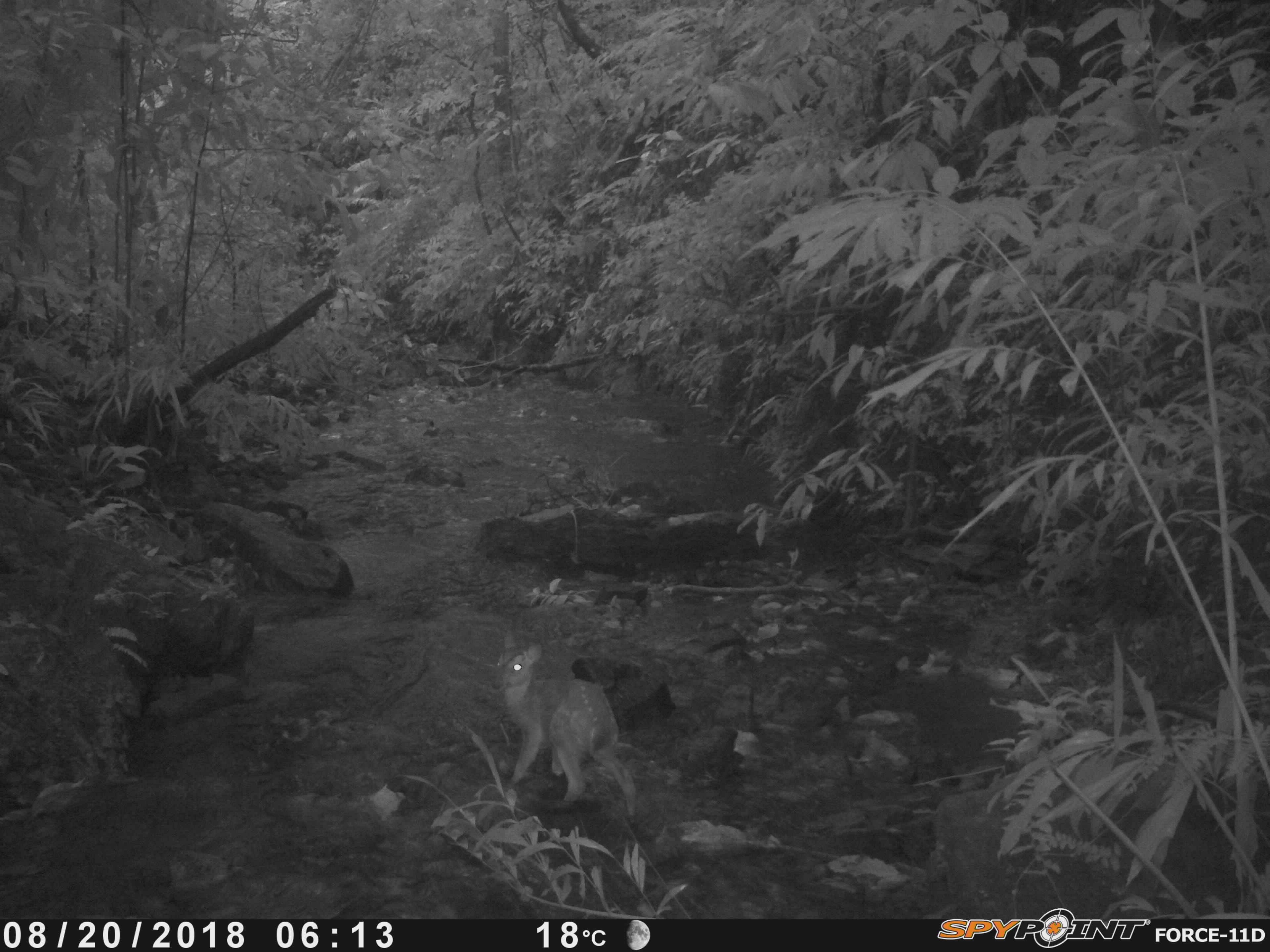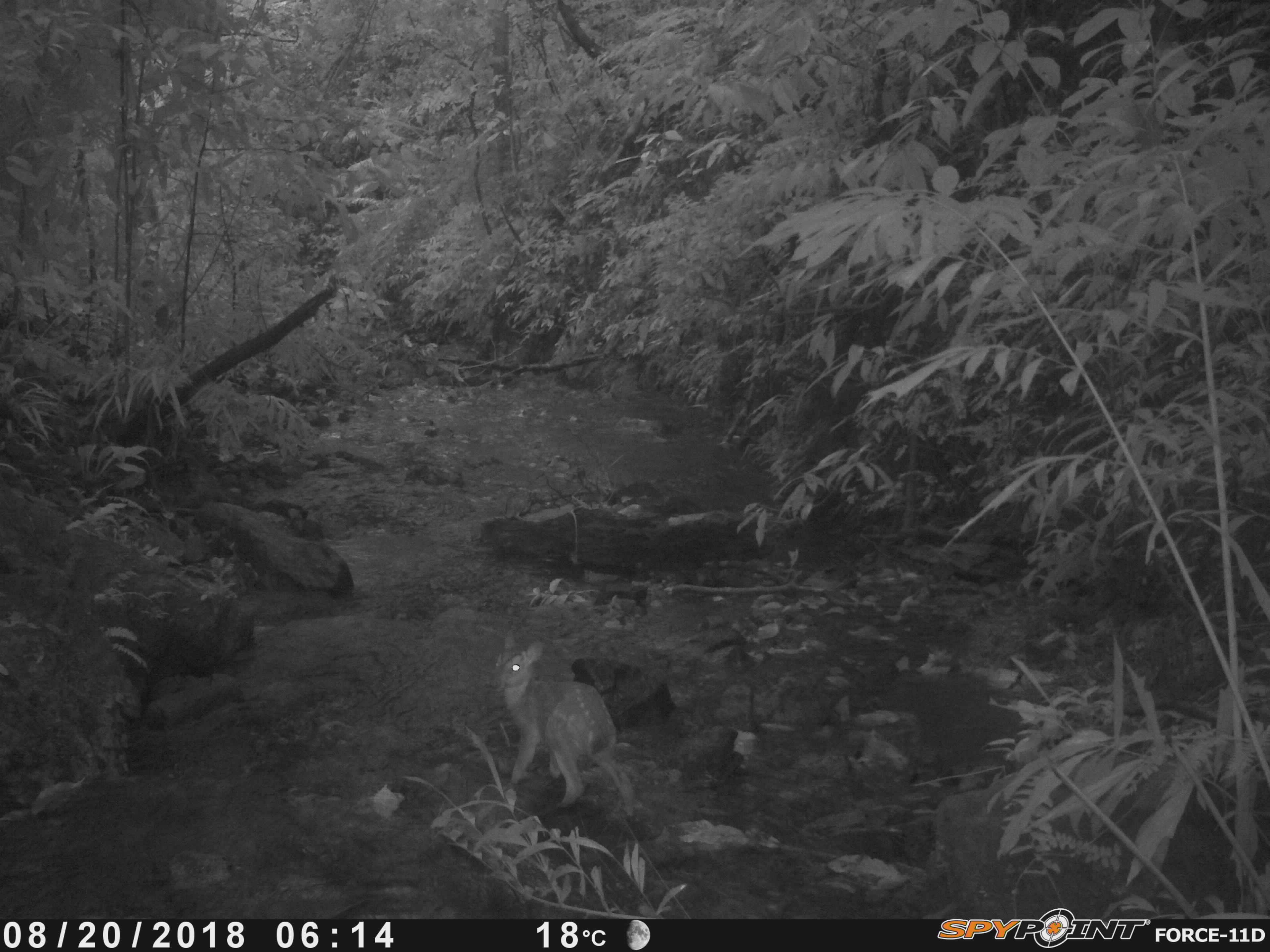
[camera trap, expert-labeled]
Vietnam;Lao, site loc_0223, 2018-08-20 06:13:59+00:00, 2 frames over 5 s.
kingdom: Animalia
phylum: Chordata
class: Mammalia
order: Artiodactyla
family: Cervidae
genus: Muntiacus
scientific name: Muntiacus vuquangensis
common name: large-antlered muntjac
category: large antlered muntjac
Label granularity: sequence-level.